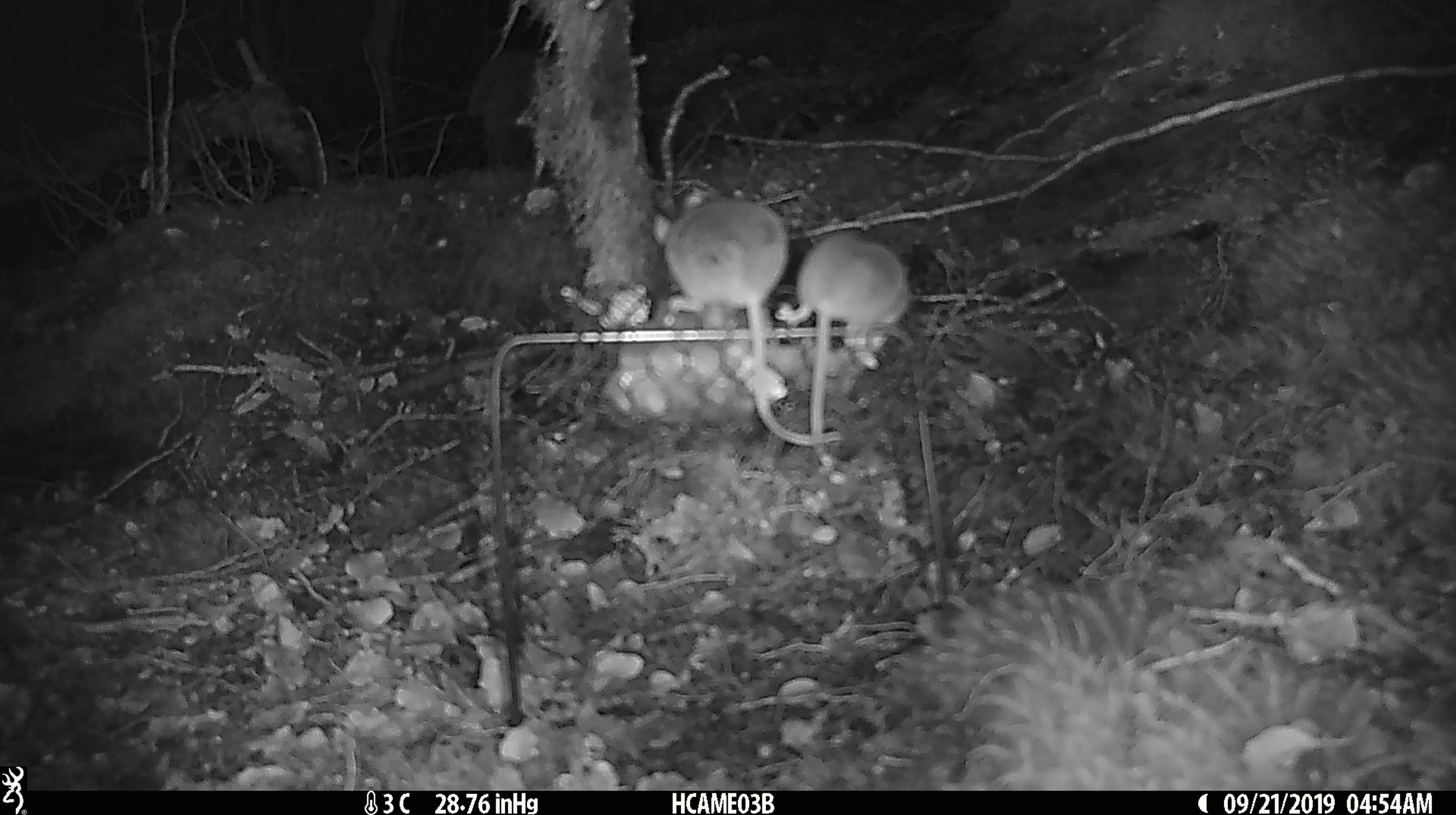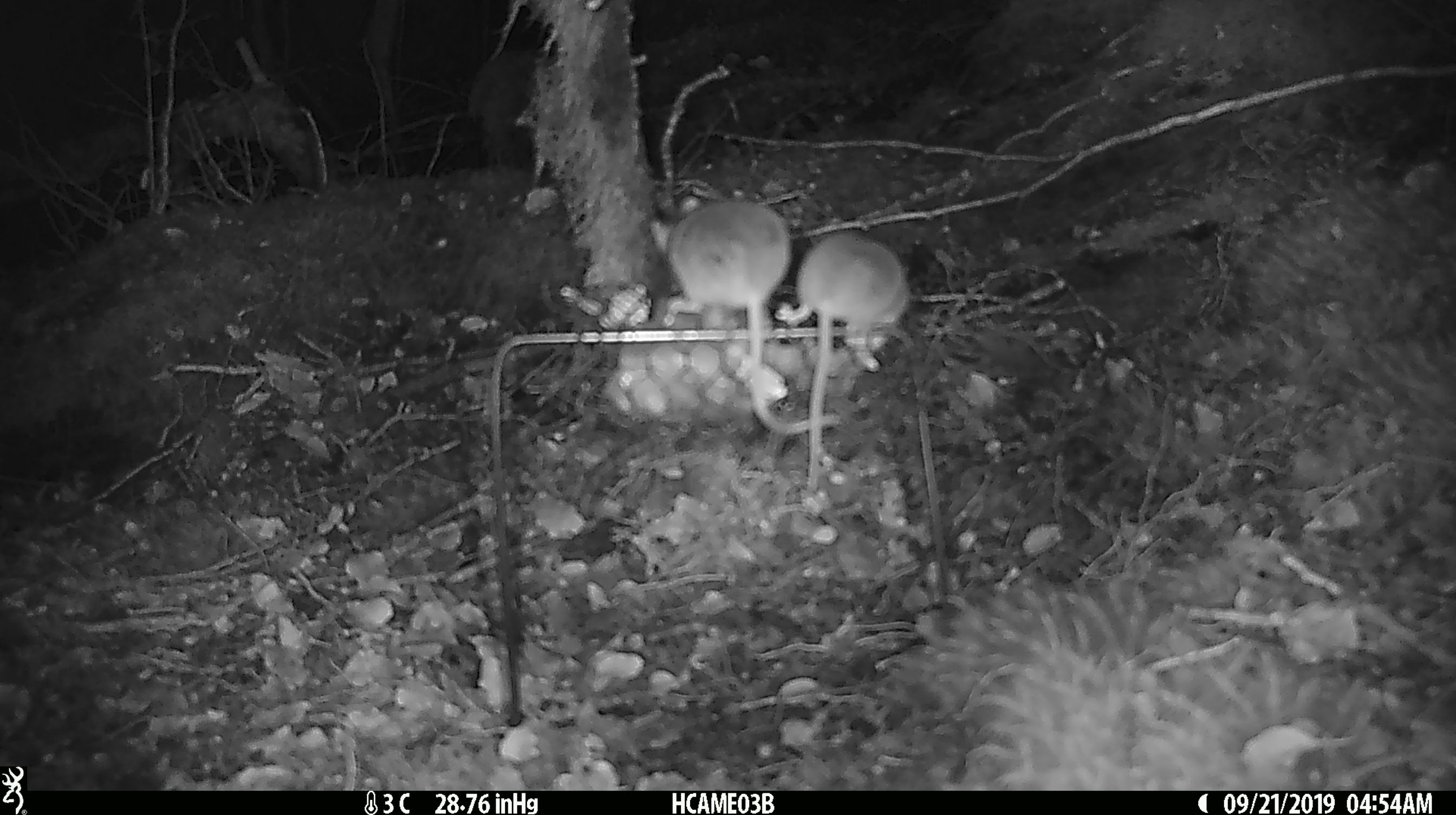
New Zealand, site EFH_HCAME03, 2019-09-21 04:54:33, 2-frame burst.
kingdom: Animalia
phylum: Chordata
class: Mammalia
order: Rodentia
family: Muridae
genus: Mus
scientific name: Mus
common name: mouse